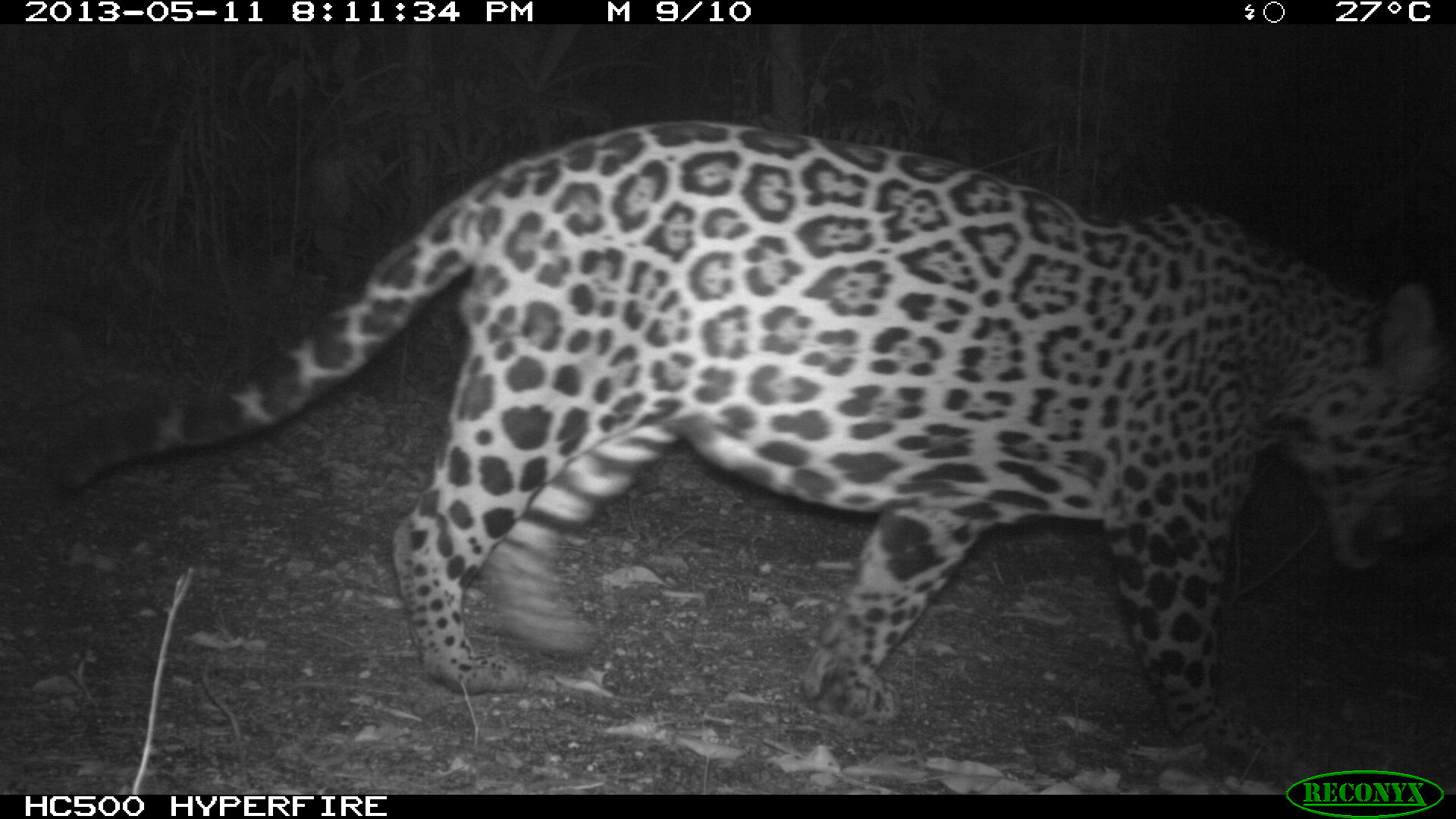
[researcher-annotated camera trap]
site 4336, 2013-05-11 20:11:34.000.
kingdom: Animalia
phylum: Chordata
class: Mammalia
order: Carnivora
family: Felidae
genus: Panthera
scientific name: Panthera onca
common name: jaguar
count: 1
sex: male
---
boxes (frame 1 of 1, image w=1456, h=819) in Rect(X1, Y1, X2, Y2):
panthera onca: Rect(38, 121, 1456, 757)